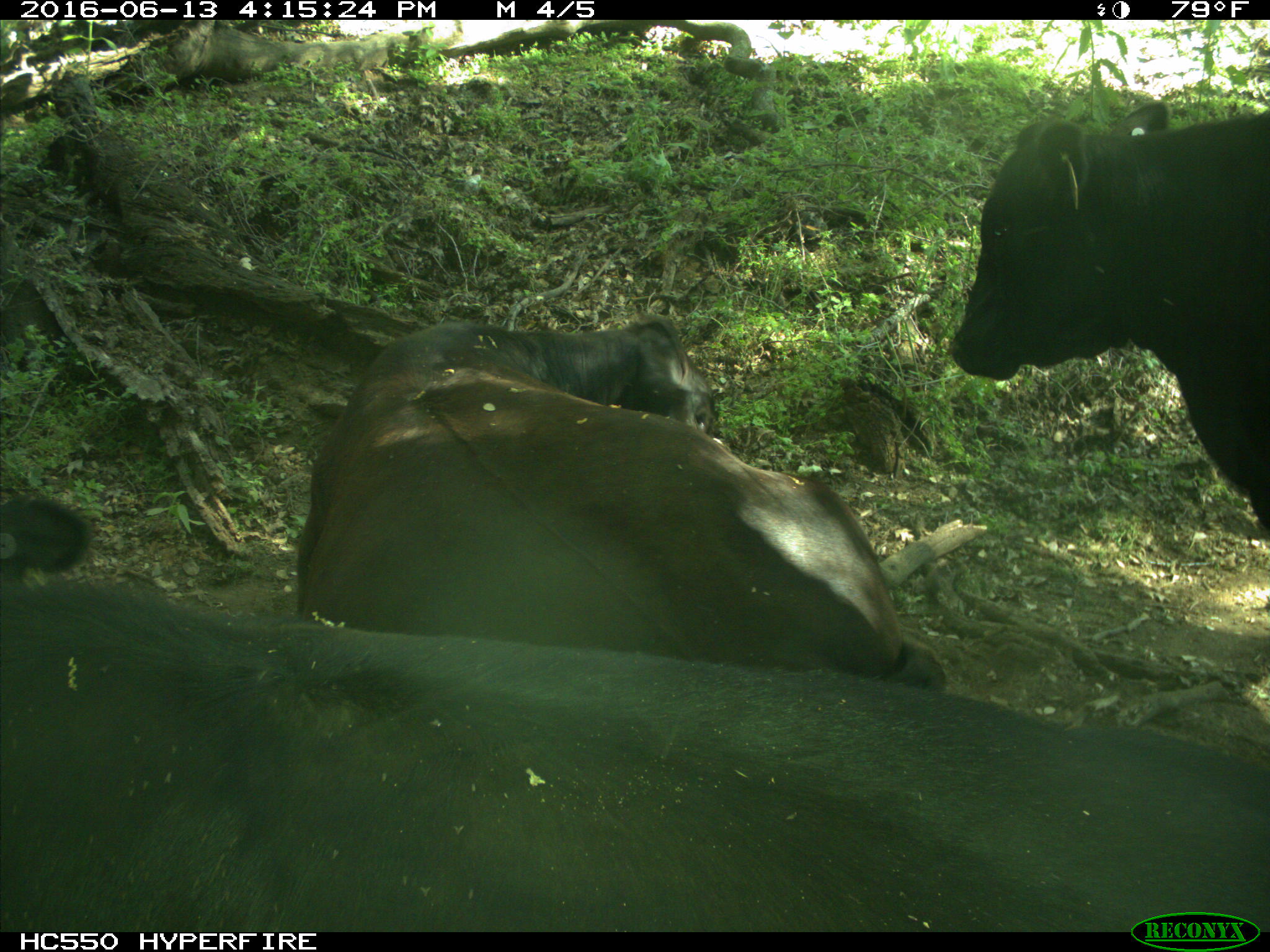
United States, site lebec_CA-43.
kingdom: Animalia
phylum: Chordata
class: Mammalia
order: Artiodactyla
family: Bovidae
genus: Bos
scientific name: Bos taurus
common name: domestic cow